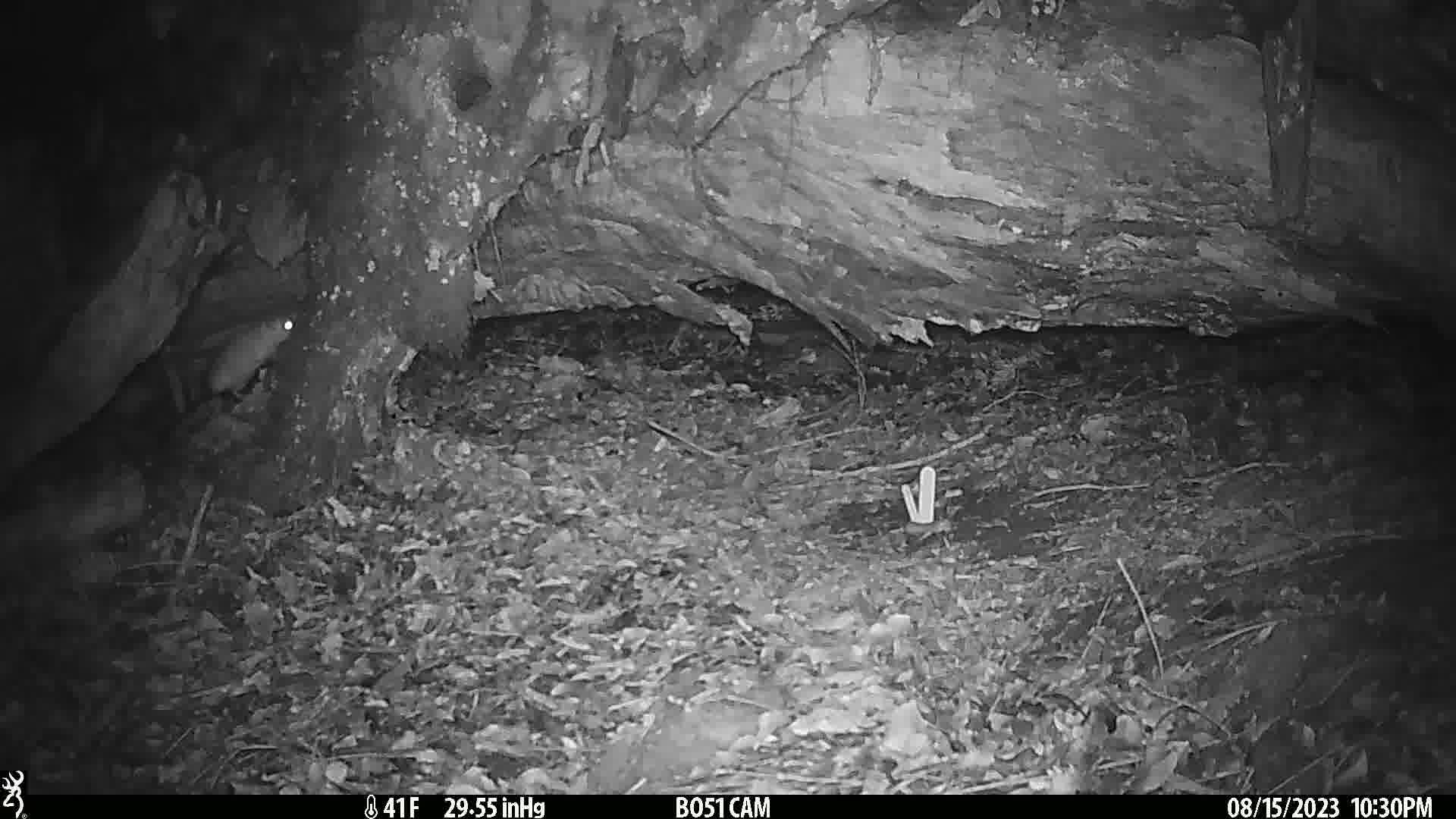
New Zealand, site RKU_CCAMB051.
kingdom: Animalia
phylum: Chordata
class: Mammalia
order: Rodentia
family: Muridae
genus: Rattus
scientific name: Rattus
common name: rat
Rat (Rattus).